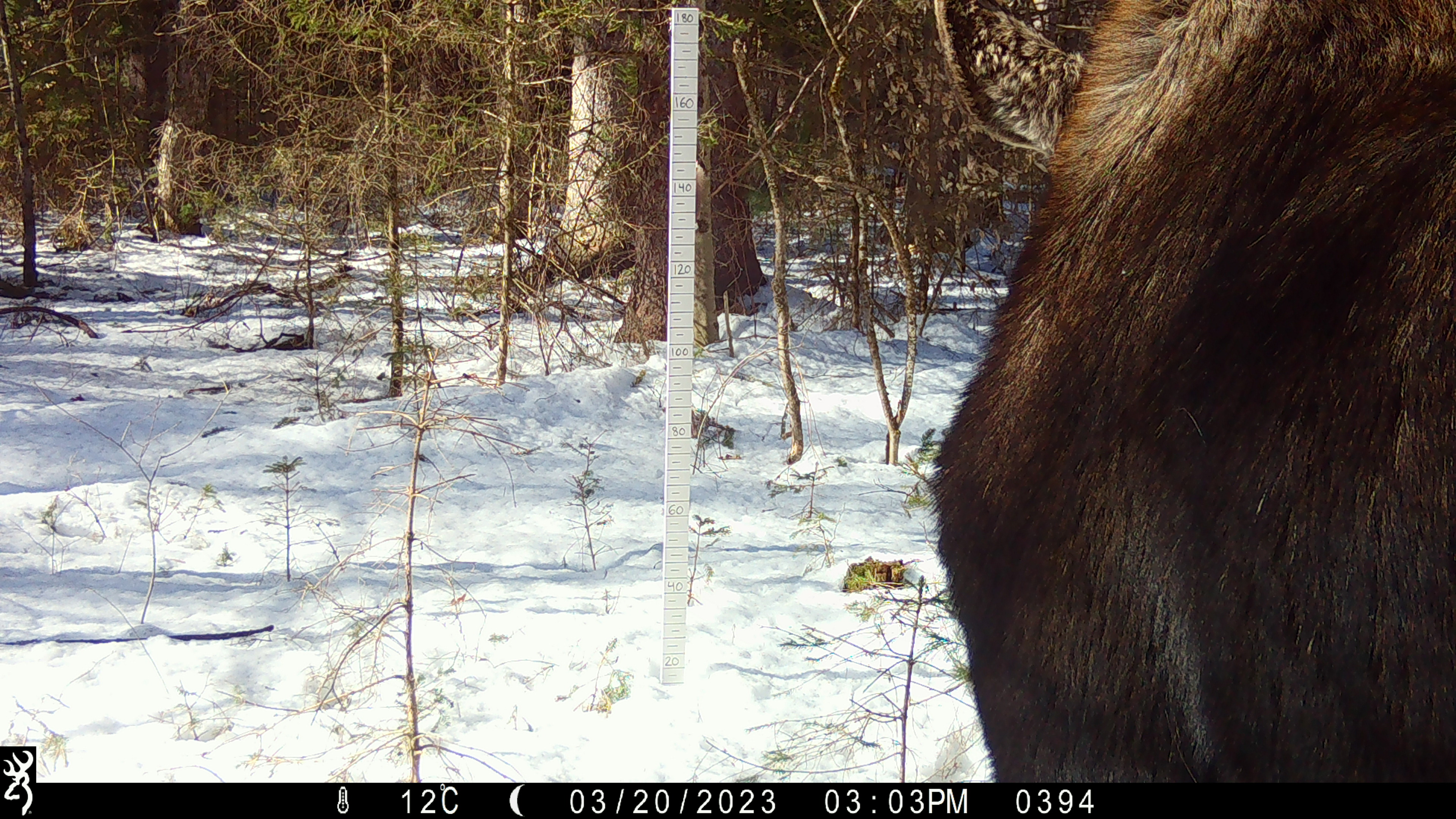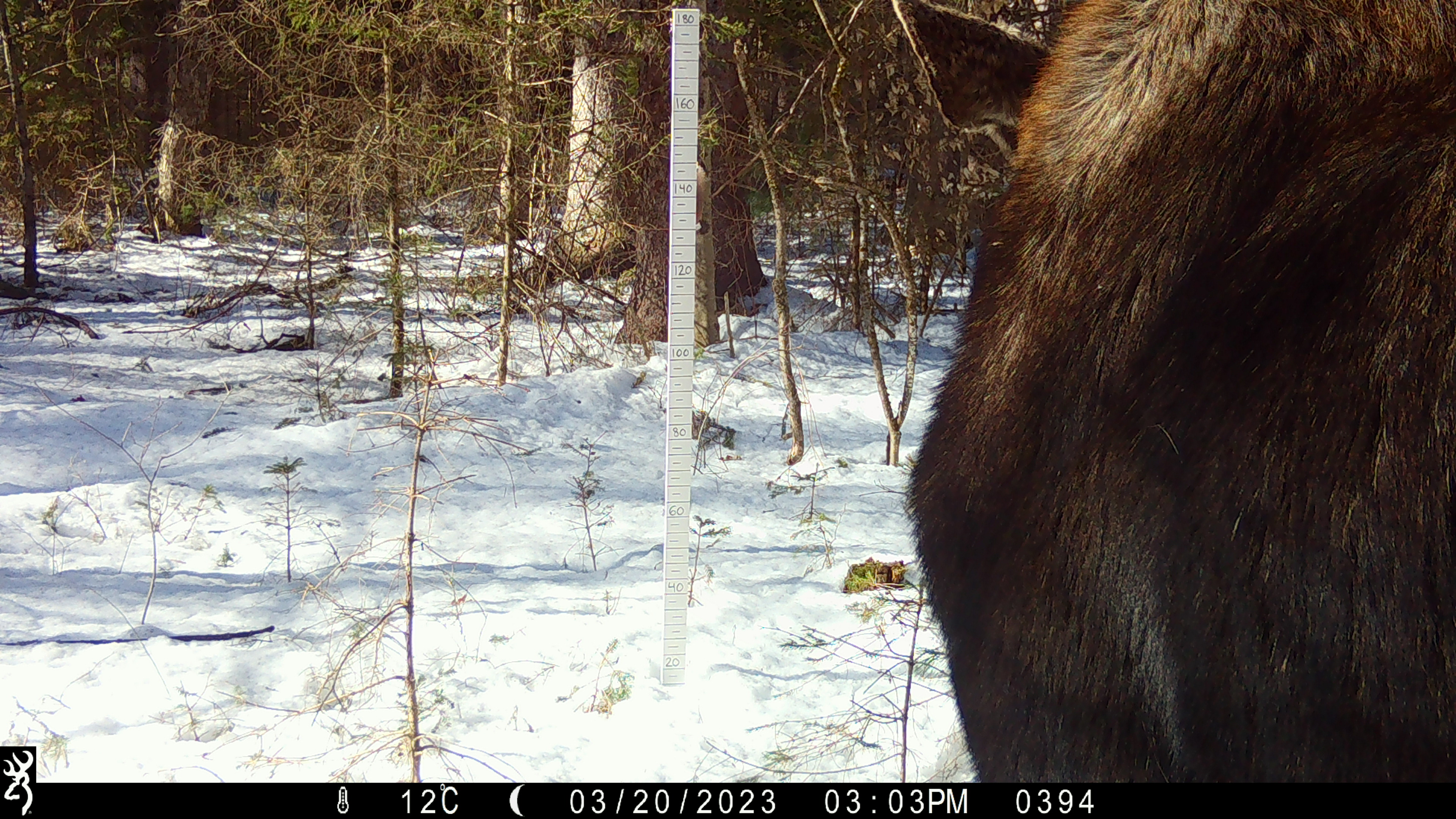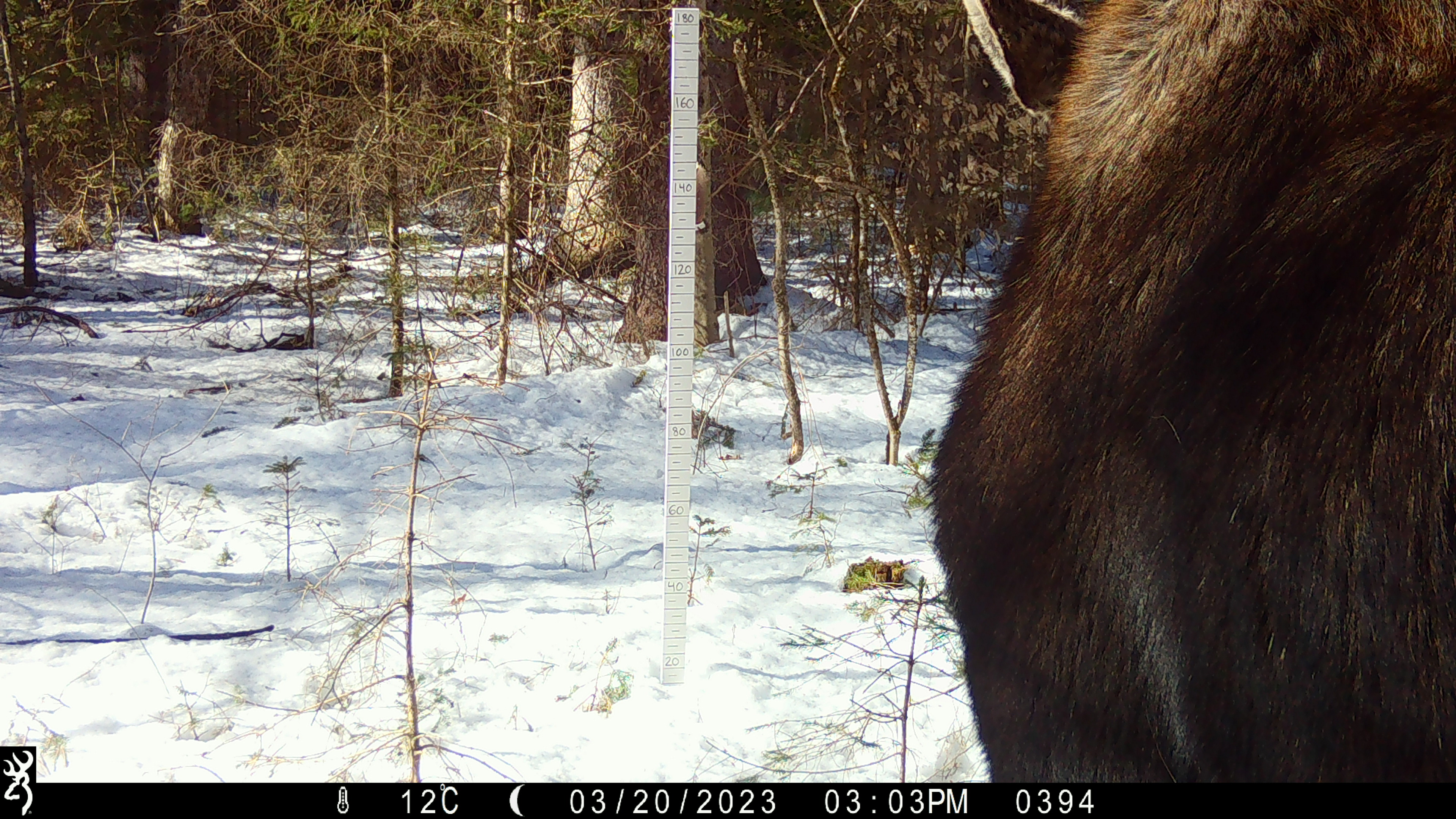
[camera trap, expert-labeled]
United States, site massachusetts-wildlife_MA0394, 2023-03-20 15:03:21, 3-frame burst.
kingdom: Animalia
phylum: Chordata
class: Mammalia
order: Artiodactyla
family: Cervidae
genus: Alces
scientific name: Alces alces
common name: moose